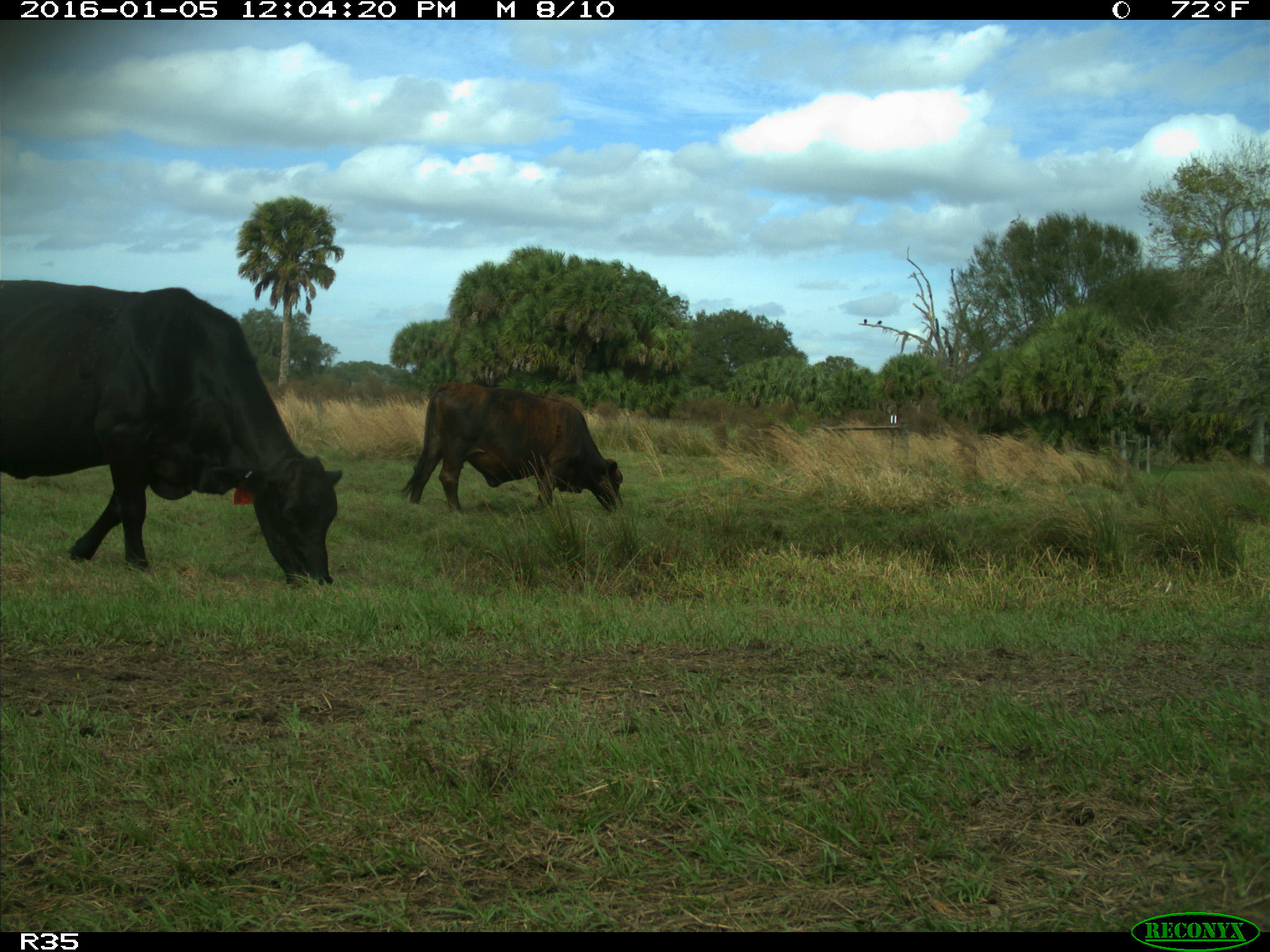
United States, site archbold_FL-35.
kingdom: Animalia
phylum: Chordata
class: Mammalia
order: Artiodactyla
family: Bovidae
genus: Bos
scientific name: Bos taurus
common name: domestic cow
Bos taurus (domestic cow).